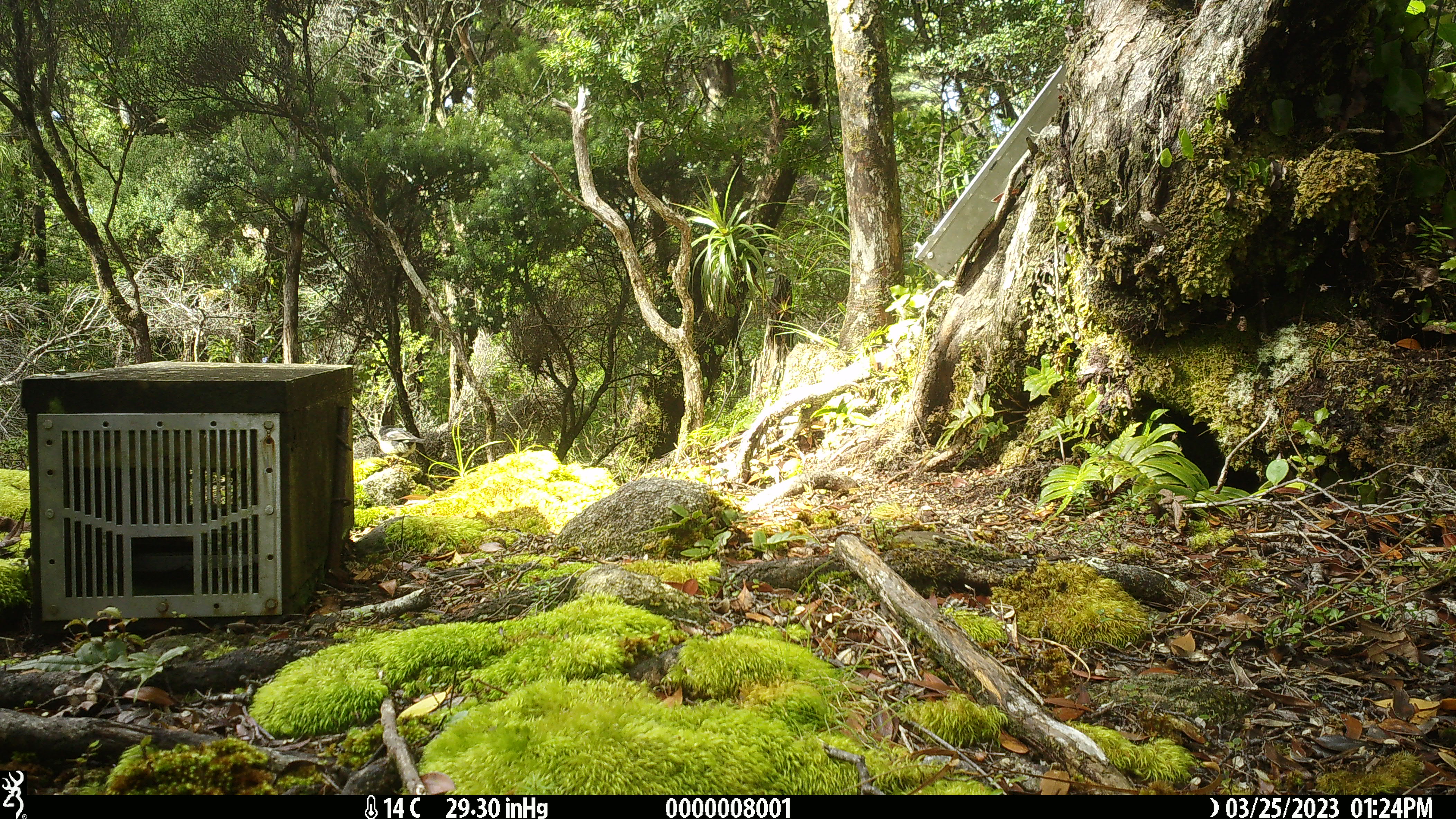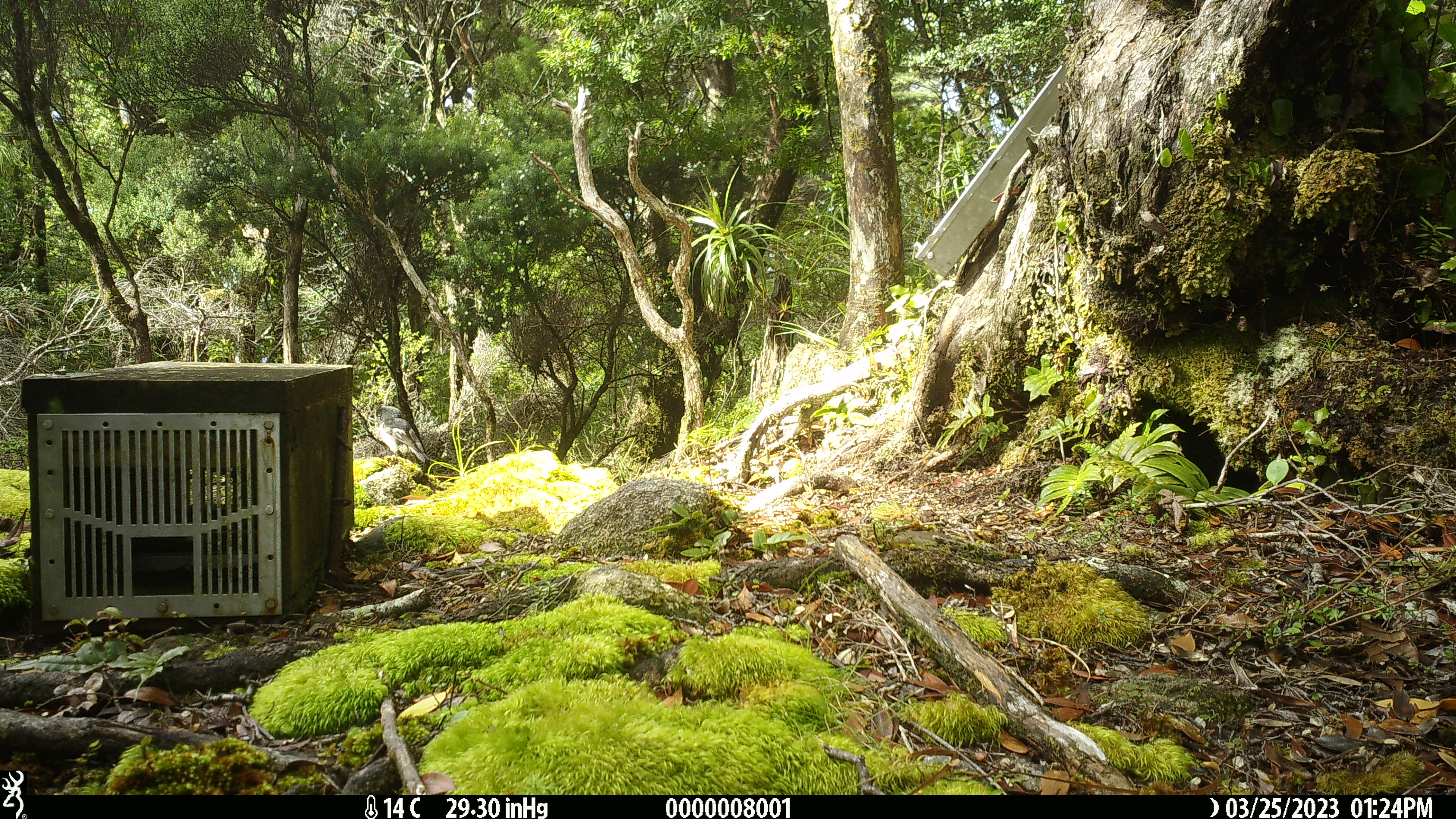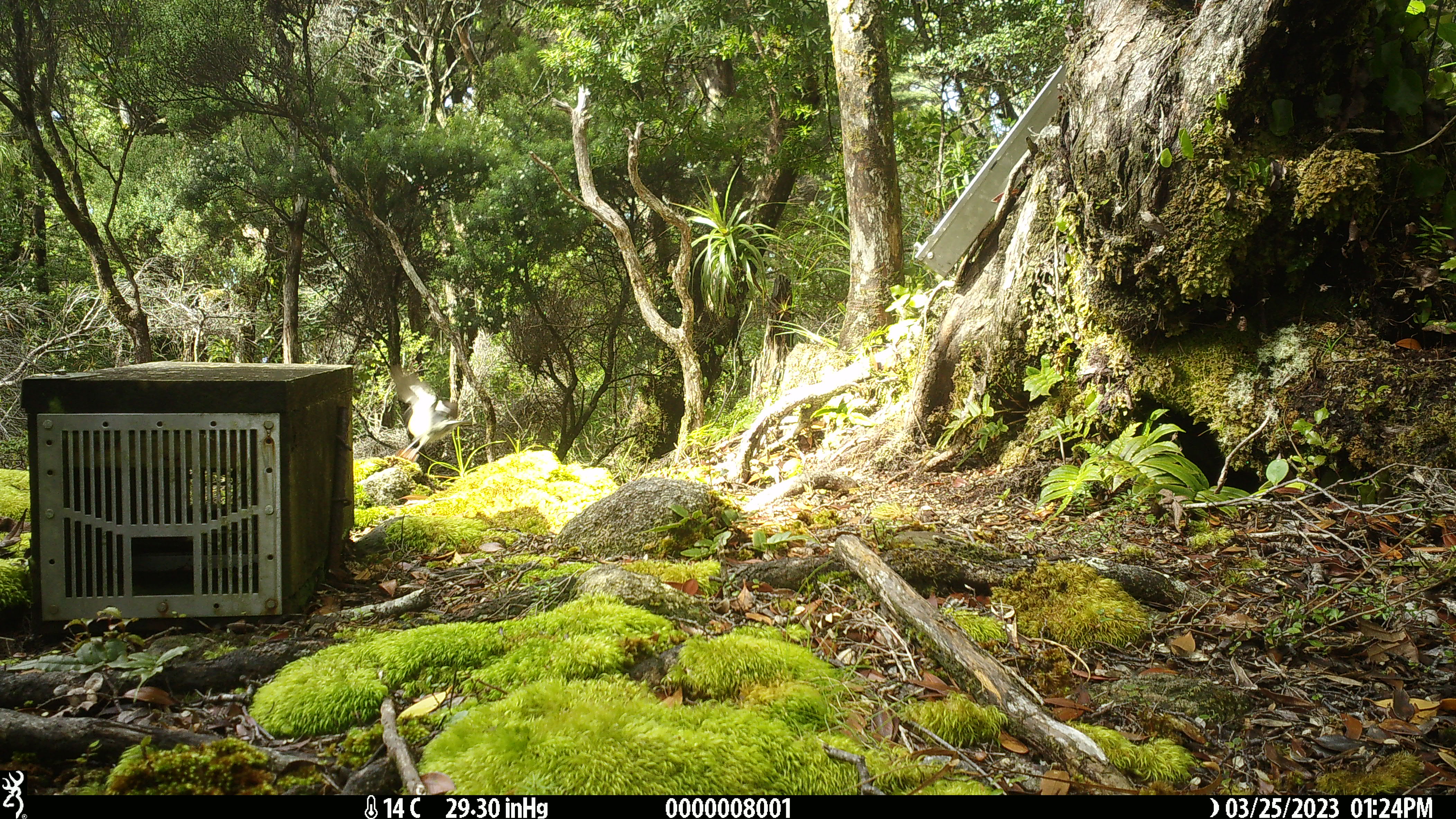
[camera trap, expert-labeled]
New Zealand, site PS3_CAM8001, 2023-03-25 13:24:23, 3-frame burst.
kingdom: Animalia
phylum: Chordata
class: Aves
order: Passeriformes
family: Petroicidae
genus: Petroica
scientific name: Petroica macrocephala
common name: tomtit